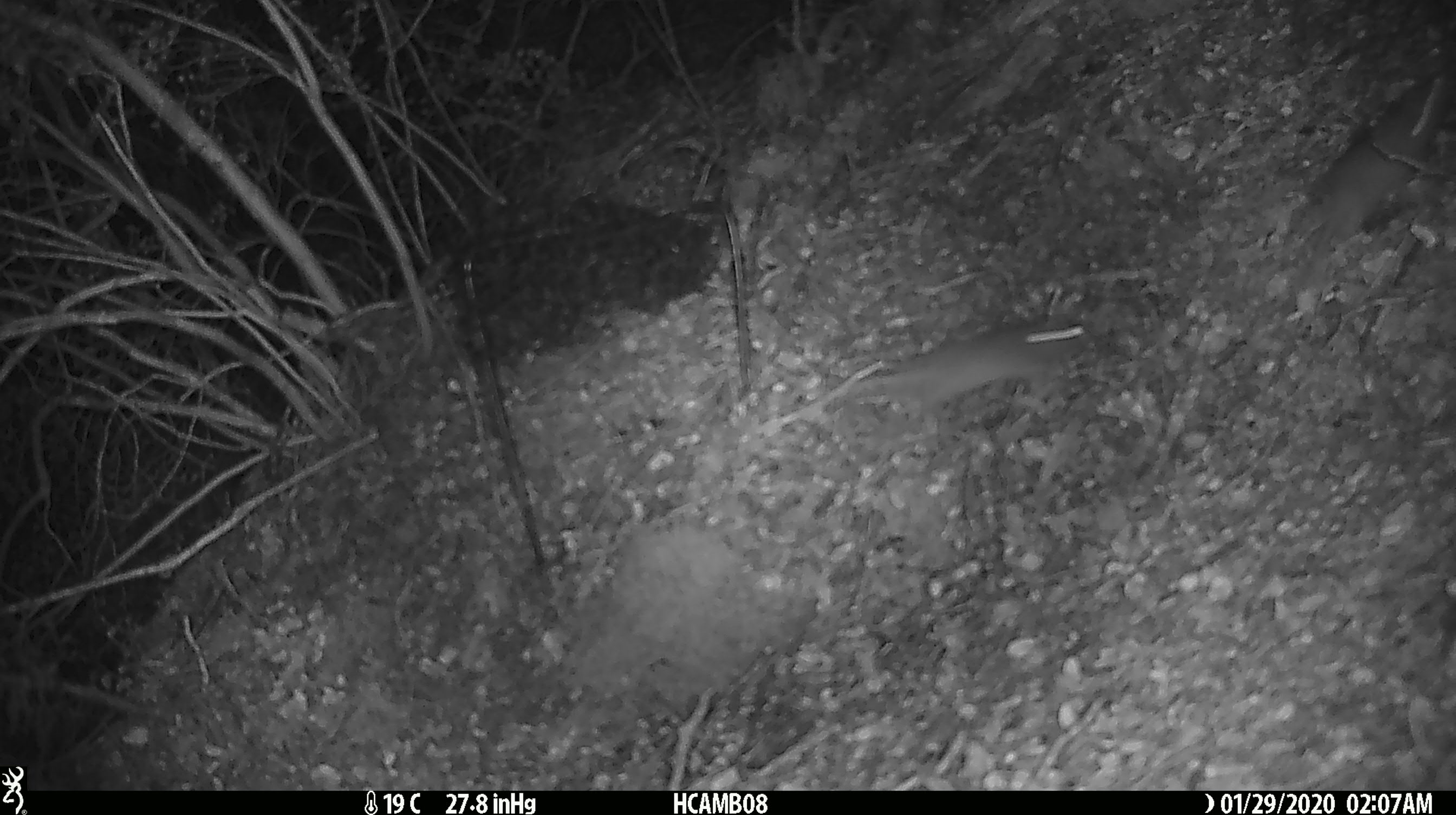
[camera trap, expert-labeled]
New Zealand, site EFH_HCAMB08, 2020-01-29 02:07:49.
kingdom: Animalia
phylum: Chordata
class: Mammalia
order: Rodentia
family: Muridae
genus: Mus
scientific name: Mus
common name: mouse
Mouse (Mus).